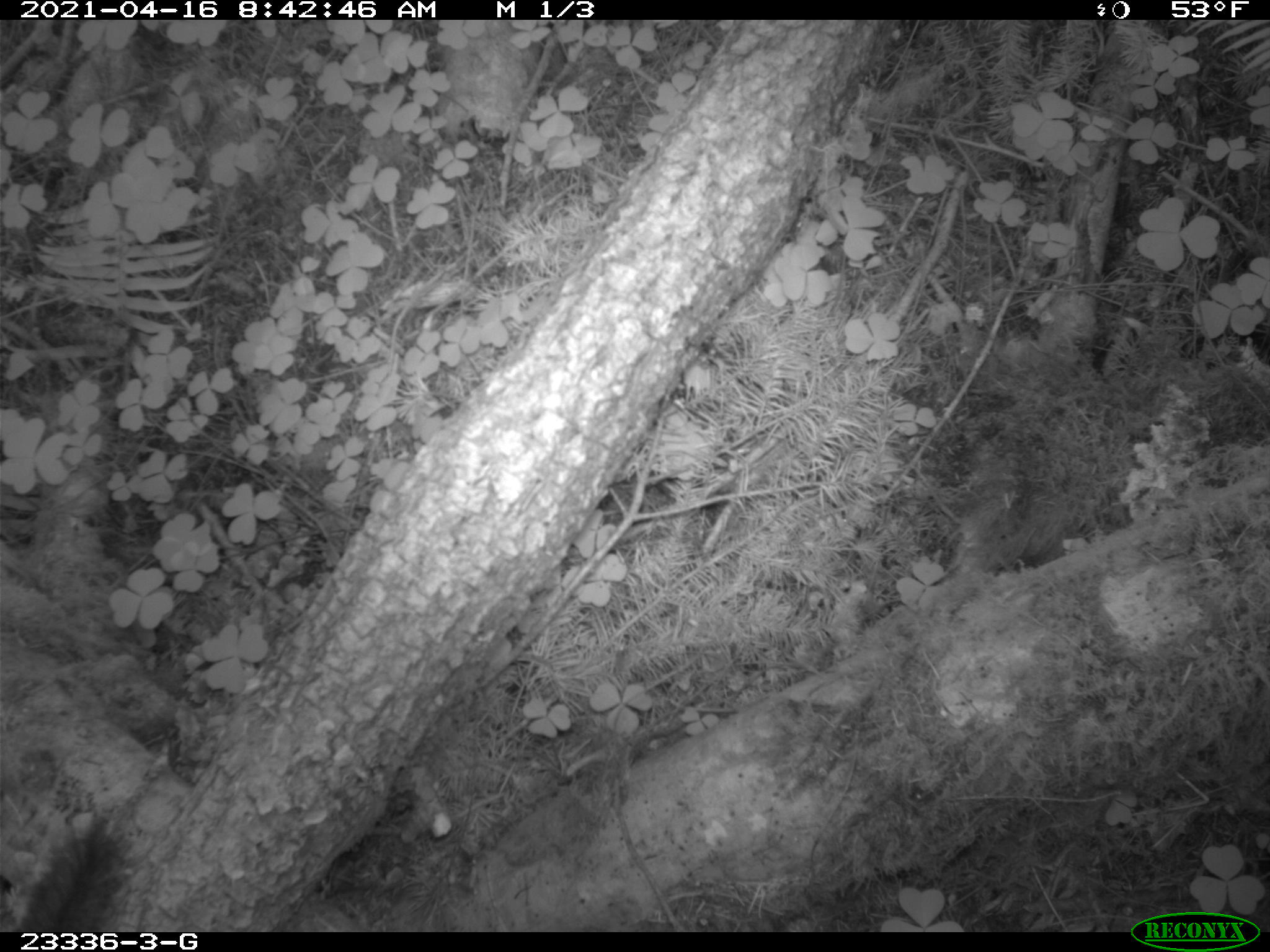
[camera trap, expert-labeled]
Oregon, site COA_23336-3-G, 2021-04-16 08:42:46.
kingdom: Animalia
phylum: Chordata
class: Mammalia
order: Rodentia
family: Sciuridae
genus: Tamiasciurus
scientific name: Tamiasciurus douglasii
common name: douglas squirrel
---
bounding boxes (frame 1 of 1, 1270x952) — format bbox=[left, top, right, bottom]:
douglas squirrel: bbox=[13, 821, 135, 927]